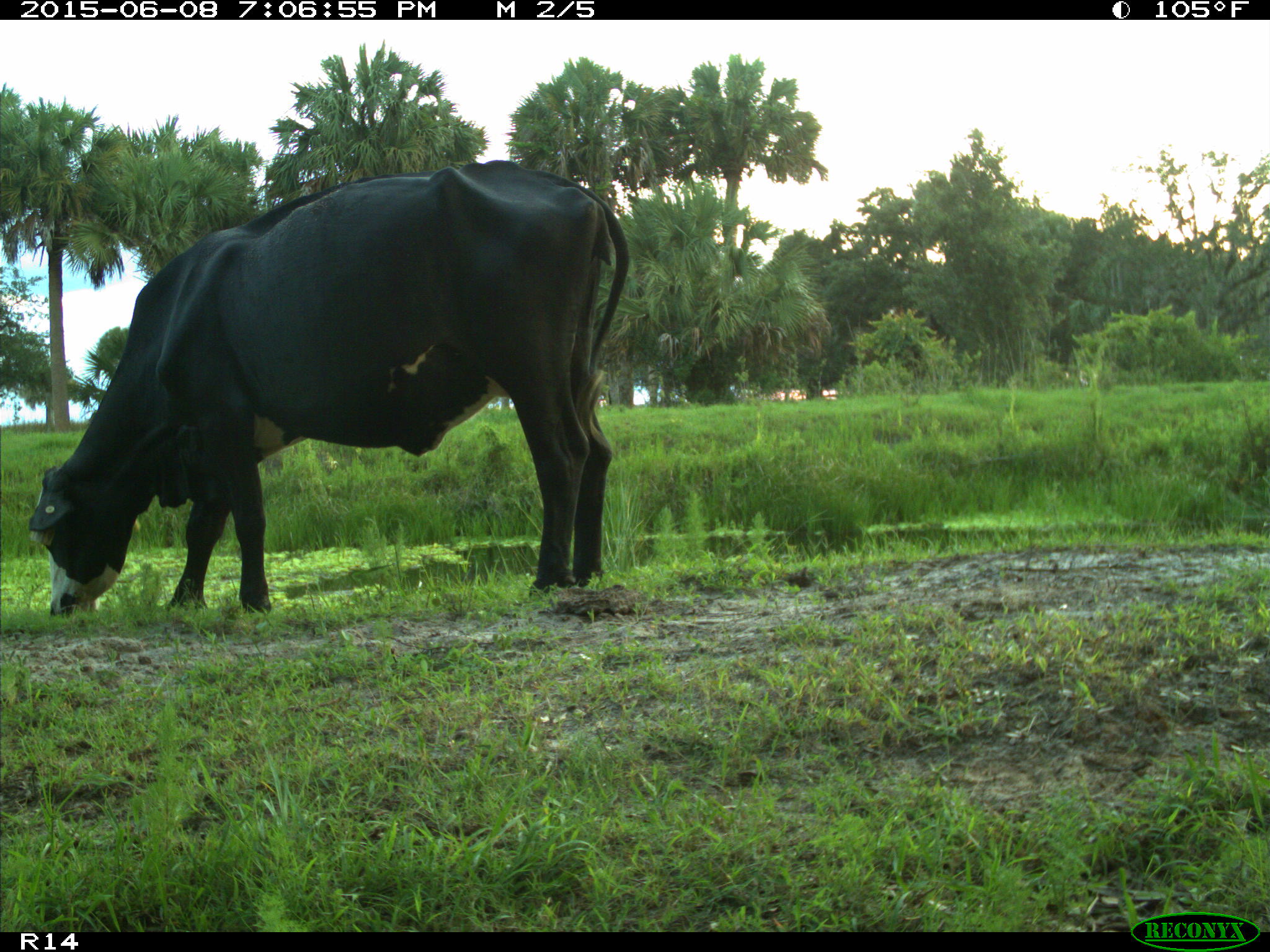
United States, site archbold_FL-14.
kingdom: Animalia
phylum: Chordata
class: Mammalia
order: Artiodactyla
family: Bovidae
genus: Bos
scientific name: Bos taurus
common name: domestic cow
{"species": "Bos taurus (domestic cow)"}